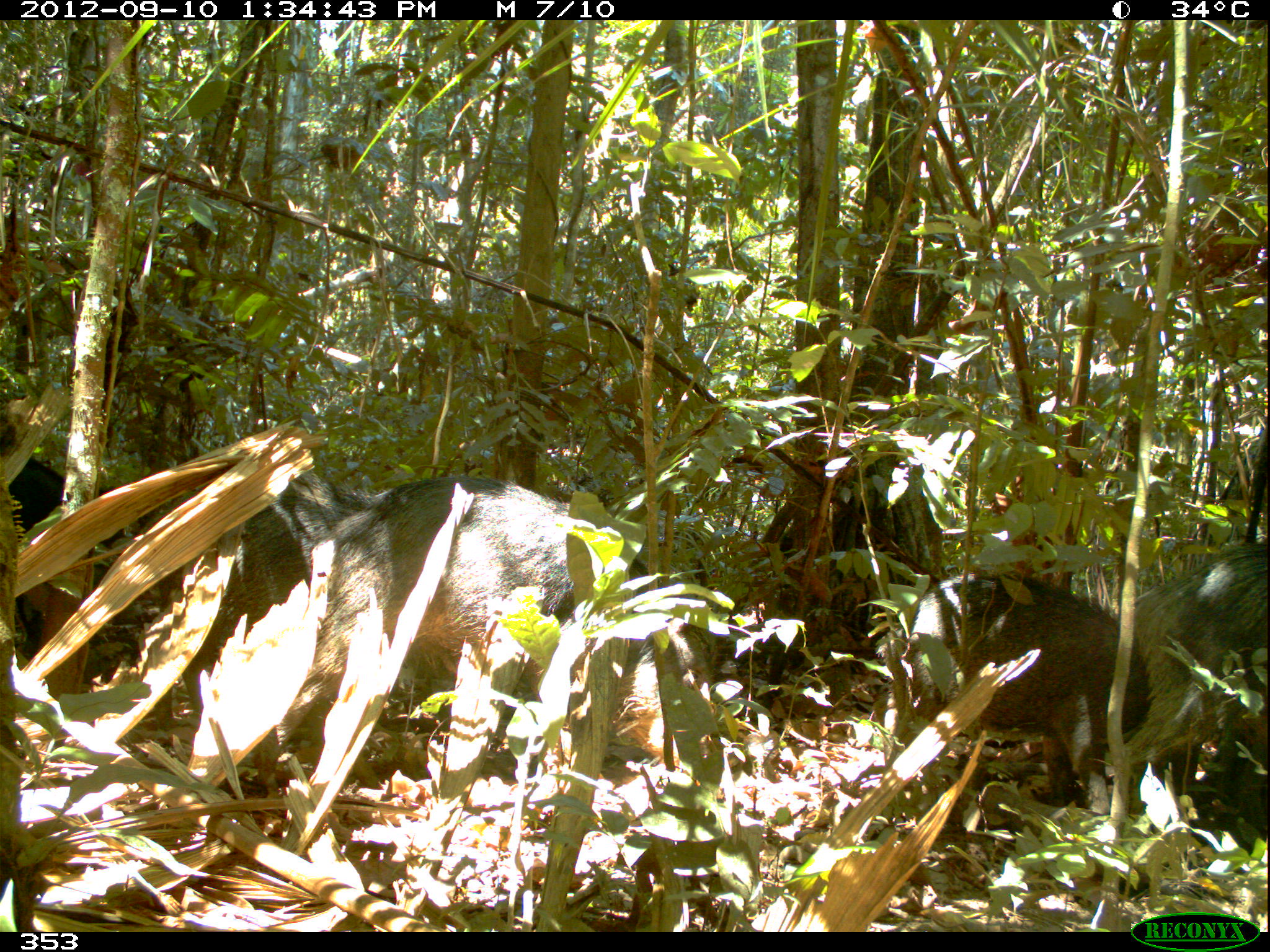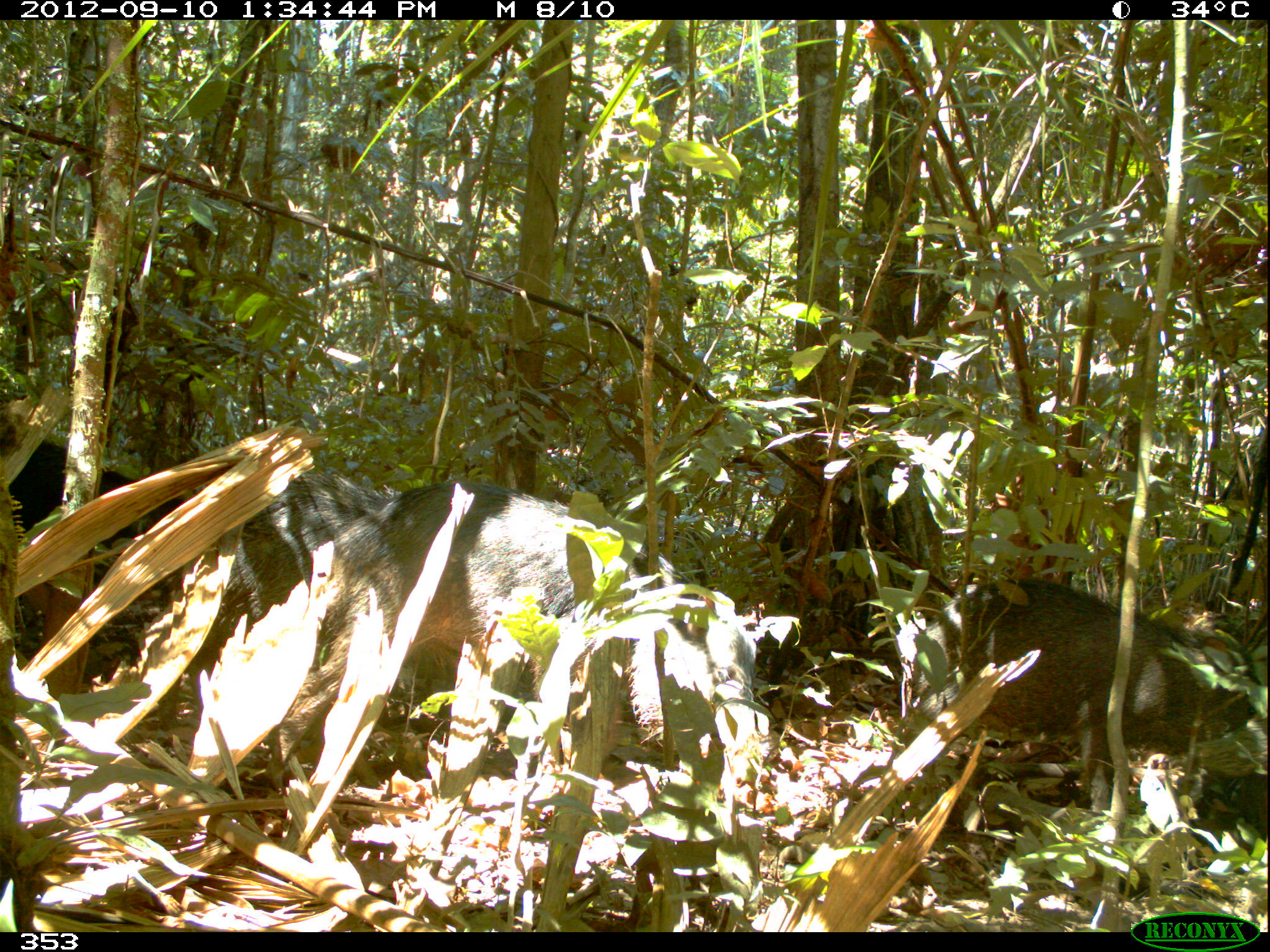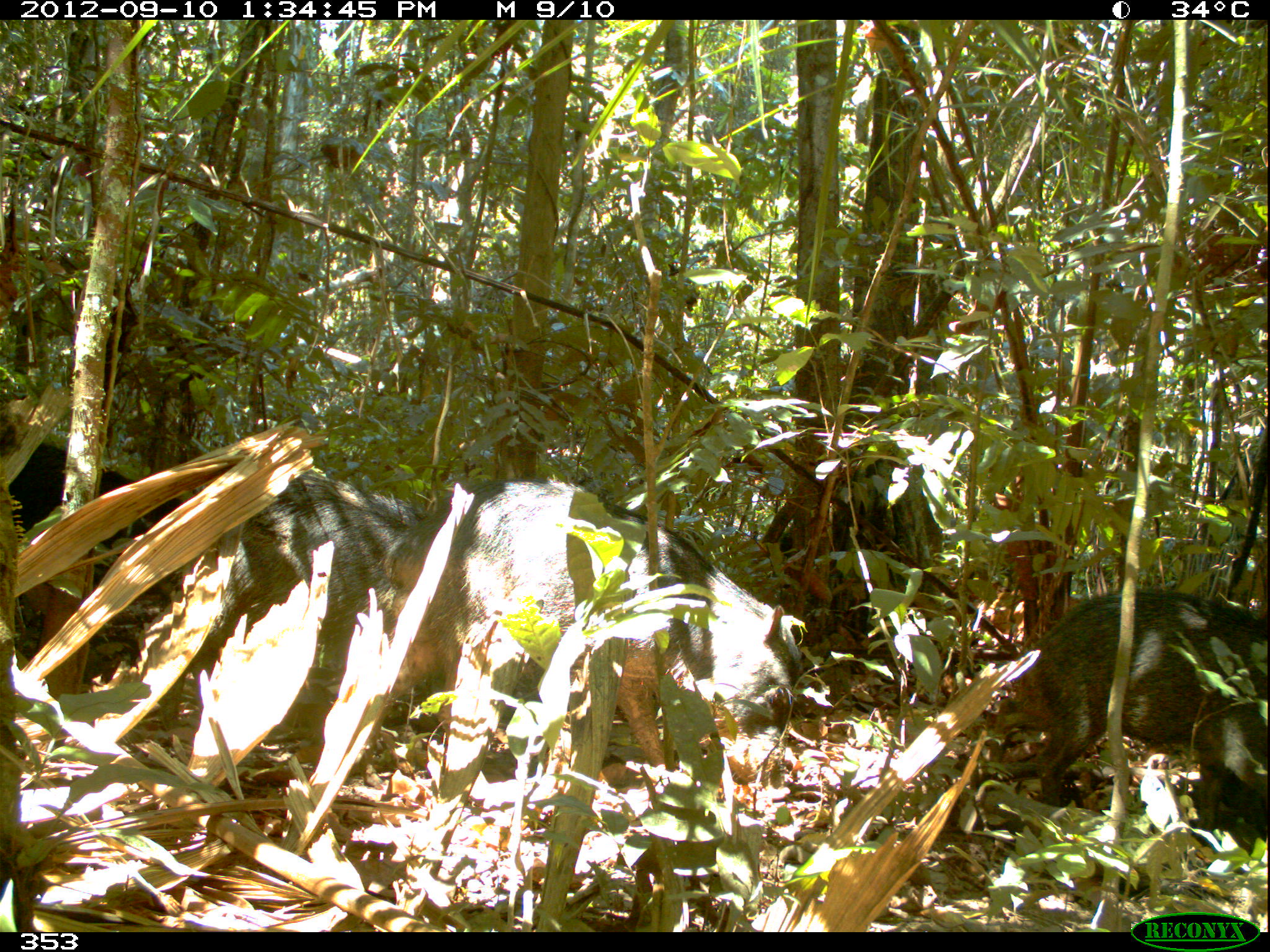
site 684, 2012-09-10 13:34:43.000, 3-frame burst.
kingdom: Animalia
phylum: Chordata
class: Mammalia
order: Artiodactyla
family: Tayassuidae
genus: Tayassu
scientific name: Tayassu pecari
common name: white-lipped peccary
Tayassu pecari (white-lipped peccary).